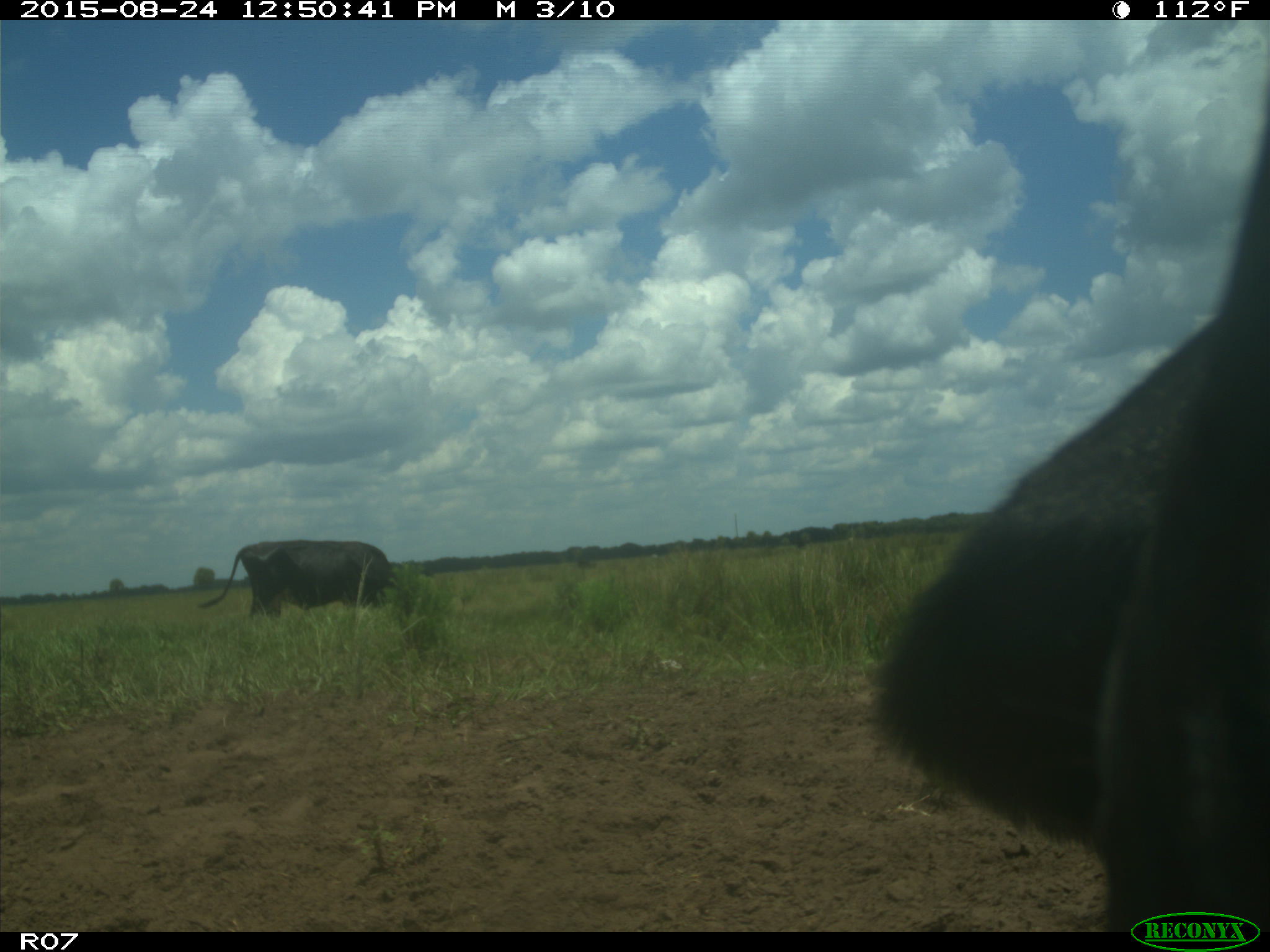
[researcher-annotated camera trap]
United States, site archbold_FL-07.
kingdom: Animalia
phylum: Chordata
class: Mammalia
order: Artiodactyla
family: Bovidae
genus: Bos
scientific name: Bos taurus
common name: domestic cow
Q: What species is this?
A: Bos taurus (domestic cow).